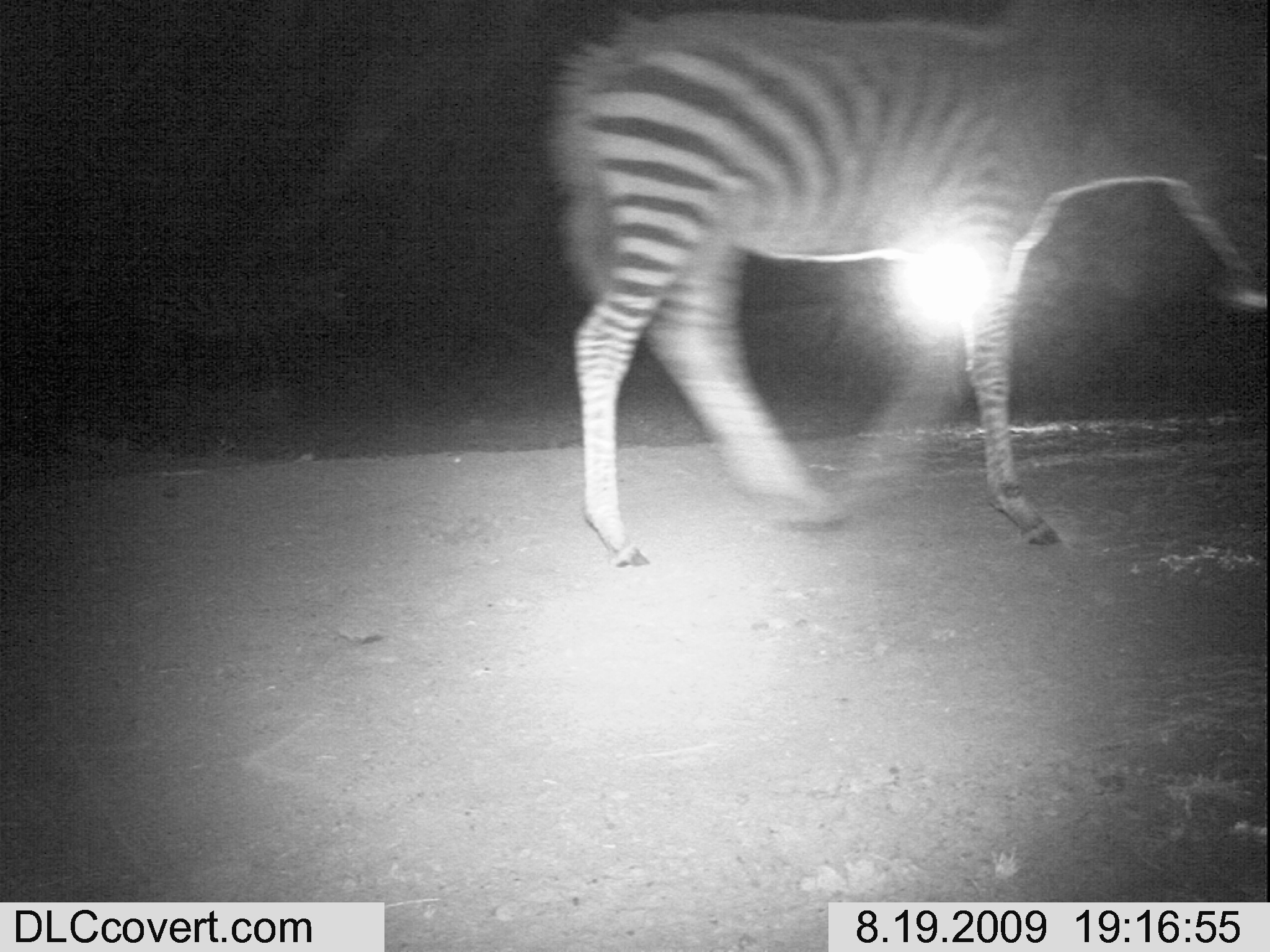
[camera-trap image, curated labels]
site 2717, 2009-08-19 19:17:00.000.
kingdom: Animalia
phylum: Chordata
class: Mammalia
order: Perissodactyla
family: Equidae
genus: Equus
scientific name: Equus quagga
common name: plains zebra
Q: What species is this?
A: Equus quagga (plains zebra).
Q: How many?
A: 1.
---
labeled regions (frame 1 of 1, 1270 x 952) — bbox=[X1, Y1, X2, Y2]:
equus quagga: bbox=[549, 0, 1270, 570]